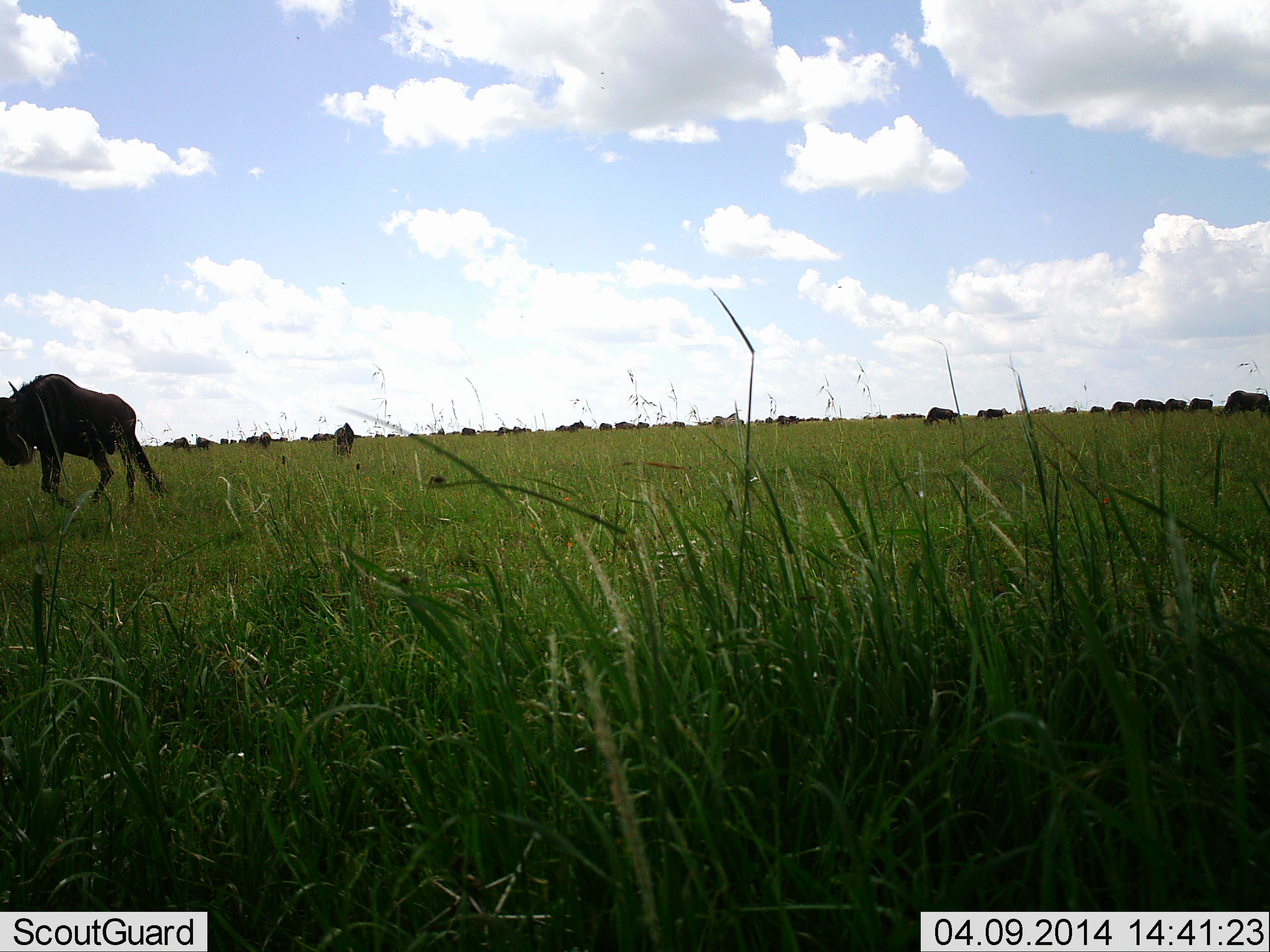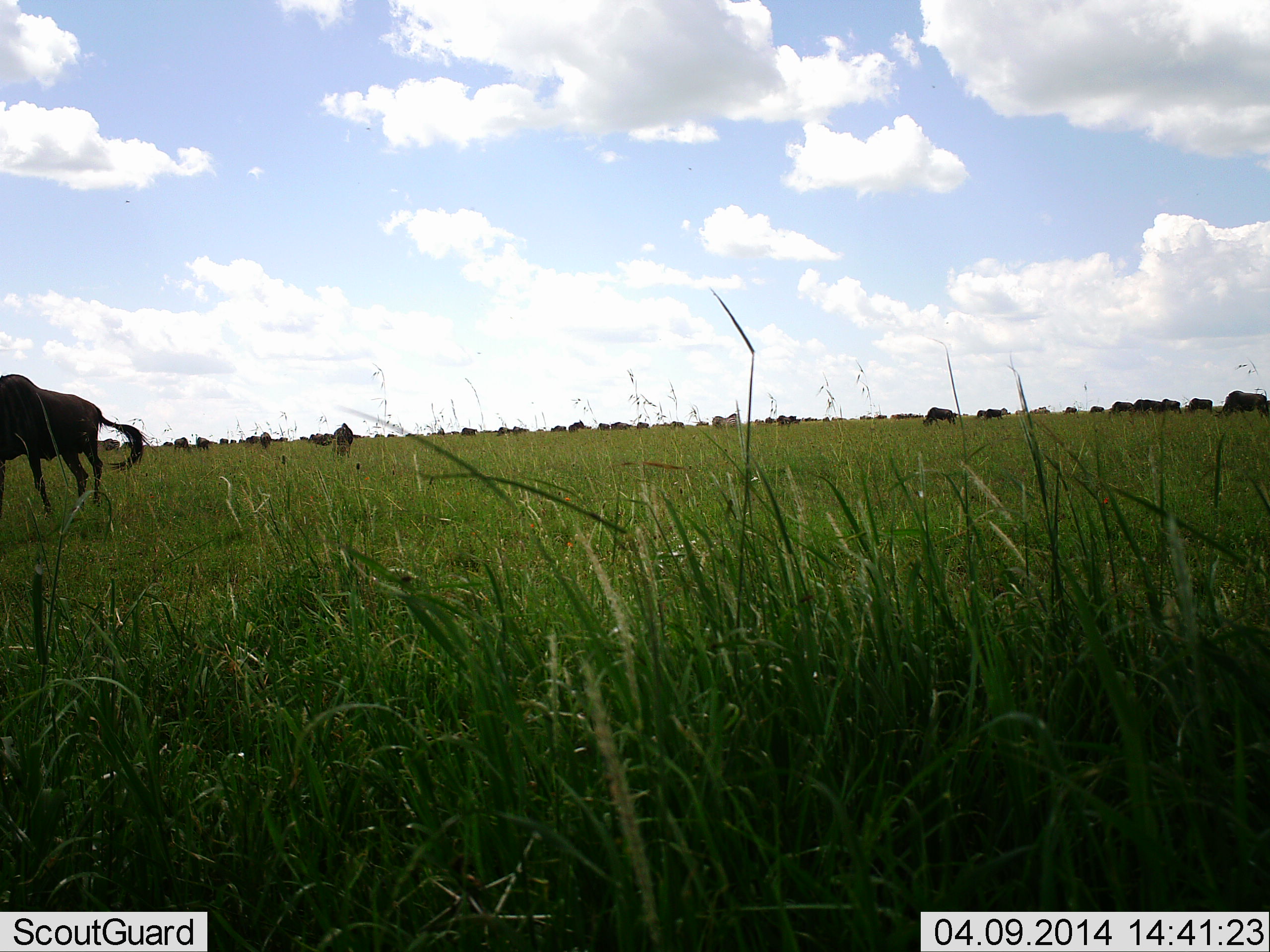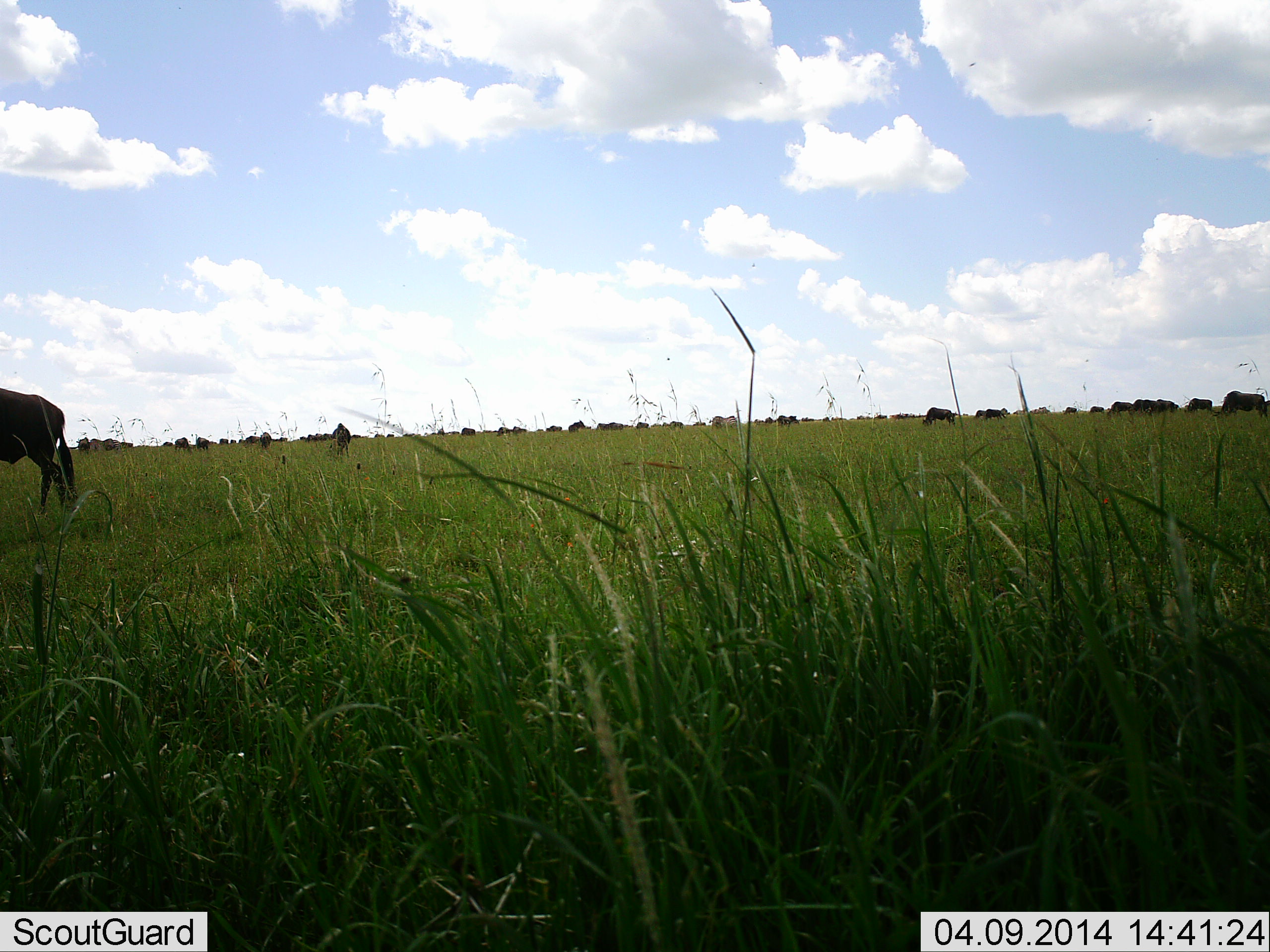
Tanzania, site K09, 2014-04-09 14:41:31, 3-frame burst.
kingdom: Animalia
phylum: Chordata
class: Mammalia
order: Artiodactyla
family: Bovidae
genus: Connochaetes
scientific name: Connochaetes taurinus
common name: blue wildebeest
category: wildebeest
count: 11-50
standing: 30%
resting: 10%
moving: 80%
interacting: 10%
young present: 0%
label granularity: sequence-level